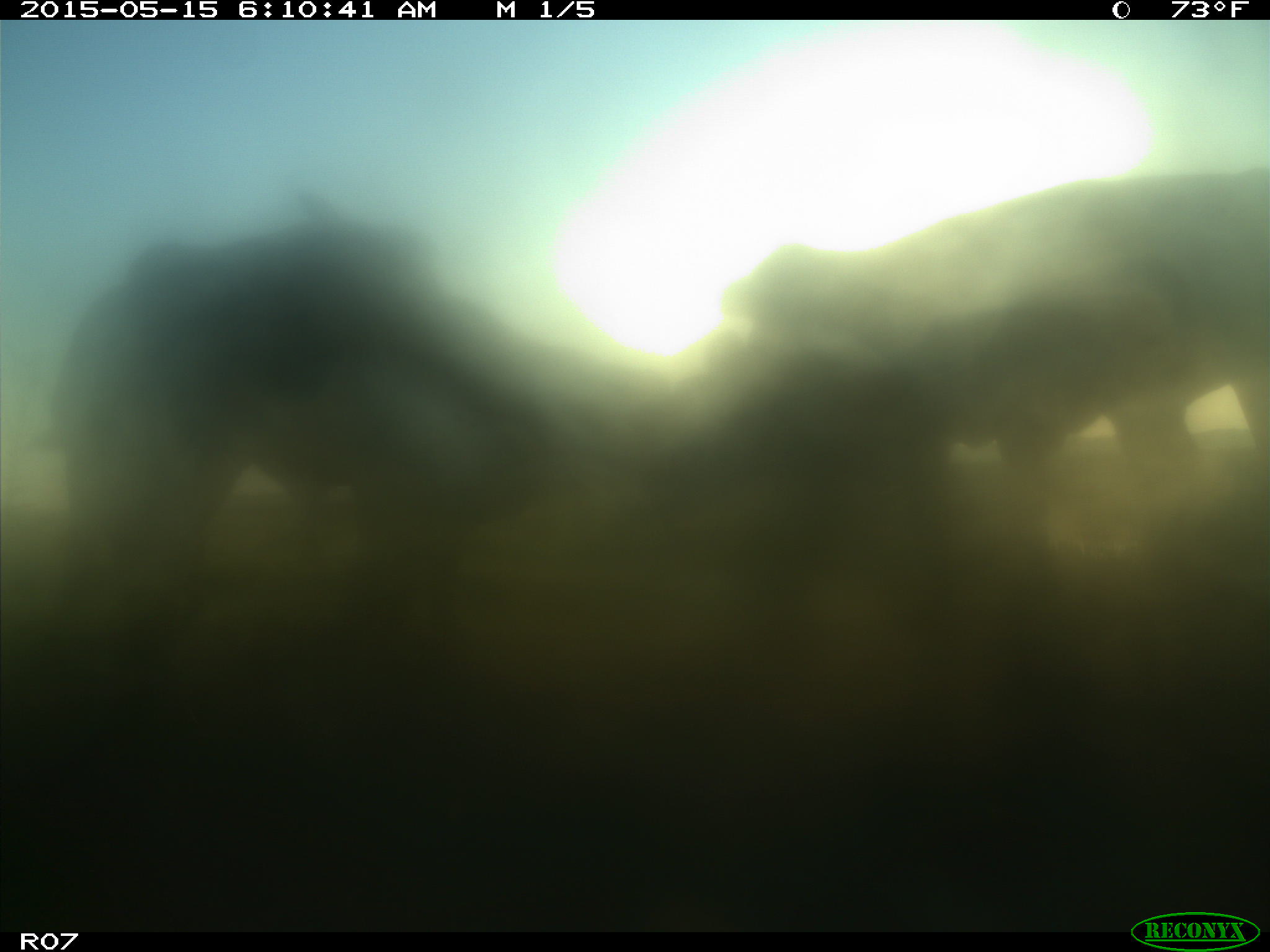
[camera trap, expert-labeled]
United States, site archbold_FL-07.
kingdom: Animalia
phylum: Chordata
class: Mammalia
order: Artiodactyla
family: Bovidae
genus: Bos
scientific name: Bos taurus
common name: domestic cow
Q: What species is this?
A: Bos taurus (domestic cow).